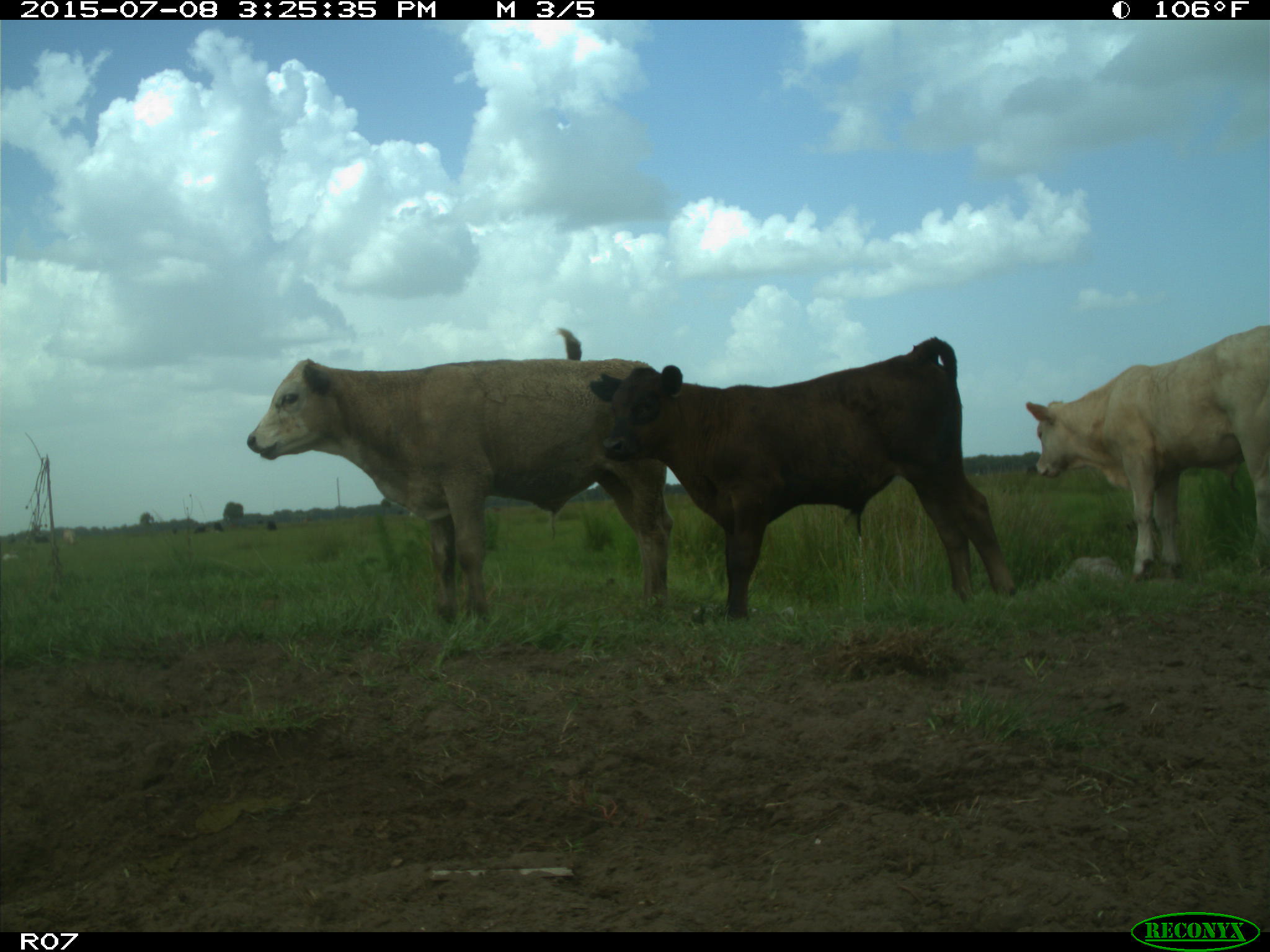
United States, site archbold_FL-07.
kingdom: Animalia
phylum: Chordata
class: Mammalia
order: Artiodactyla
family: Bovidae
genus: Bos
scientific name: Bos taurus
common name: domestic cow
Bos taurus (domestic cow).